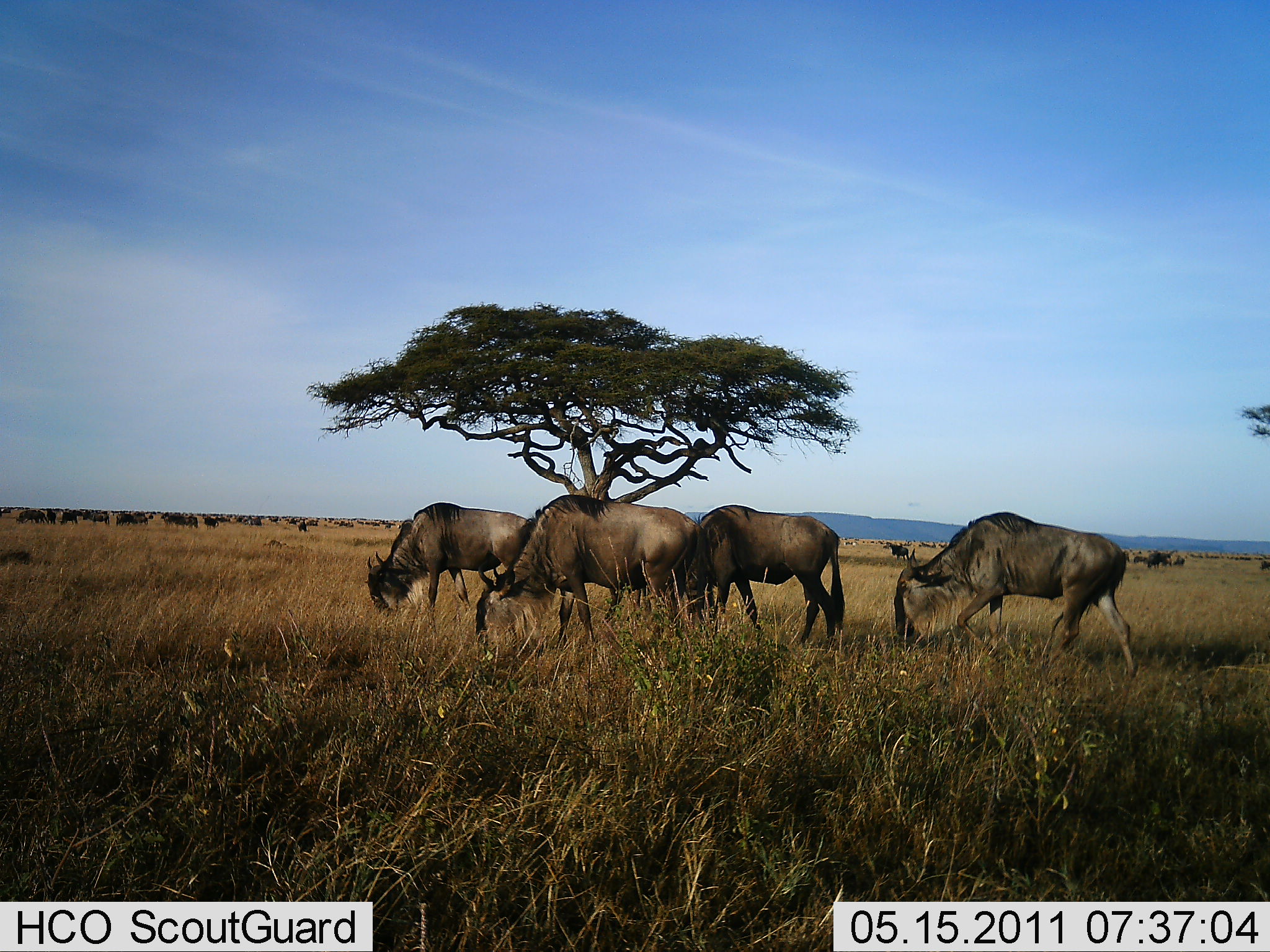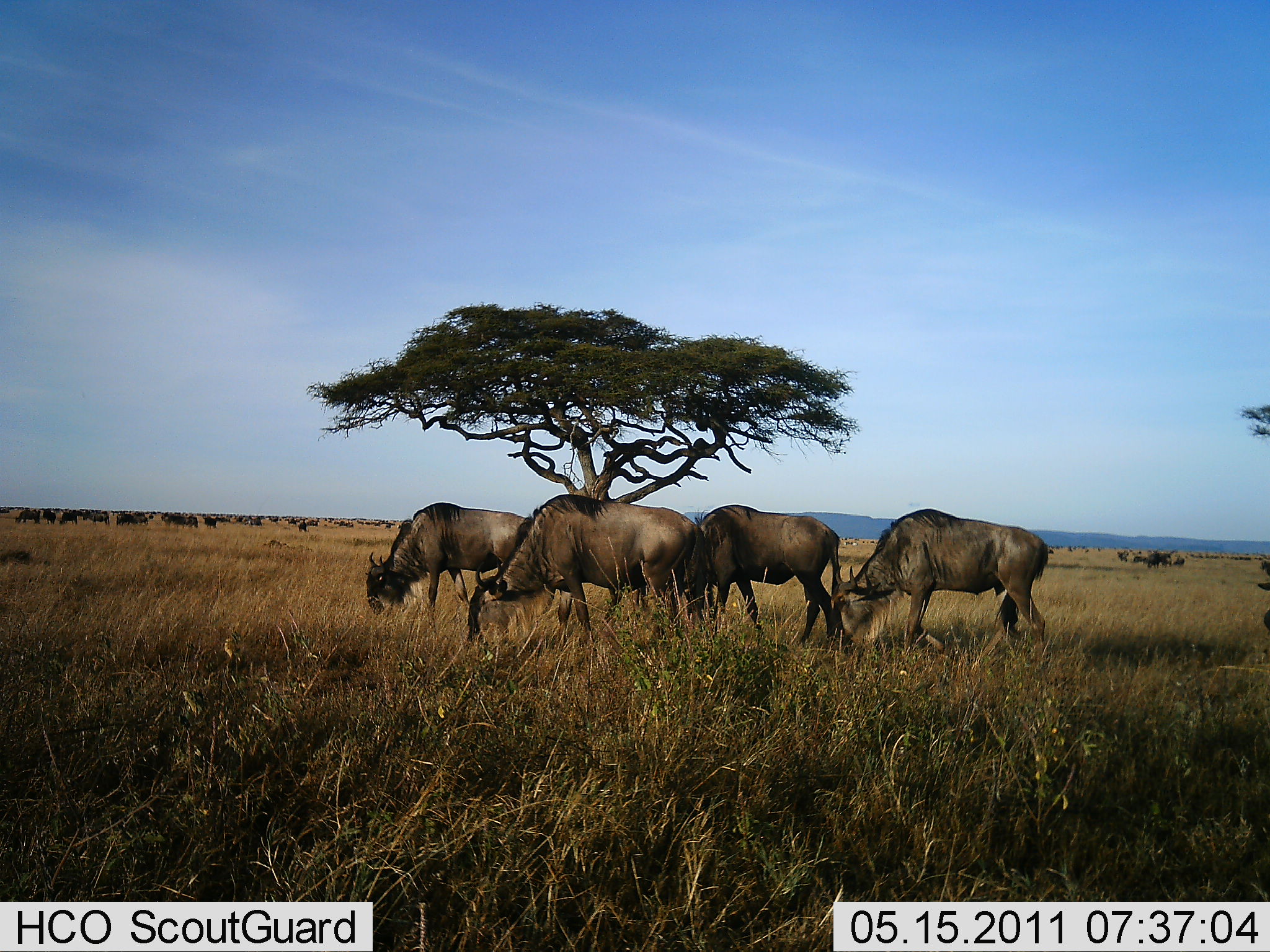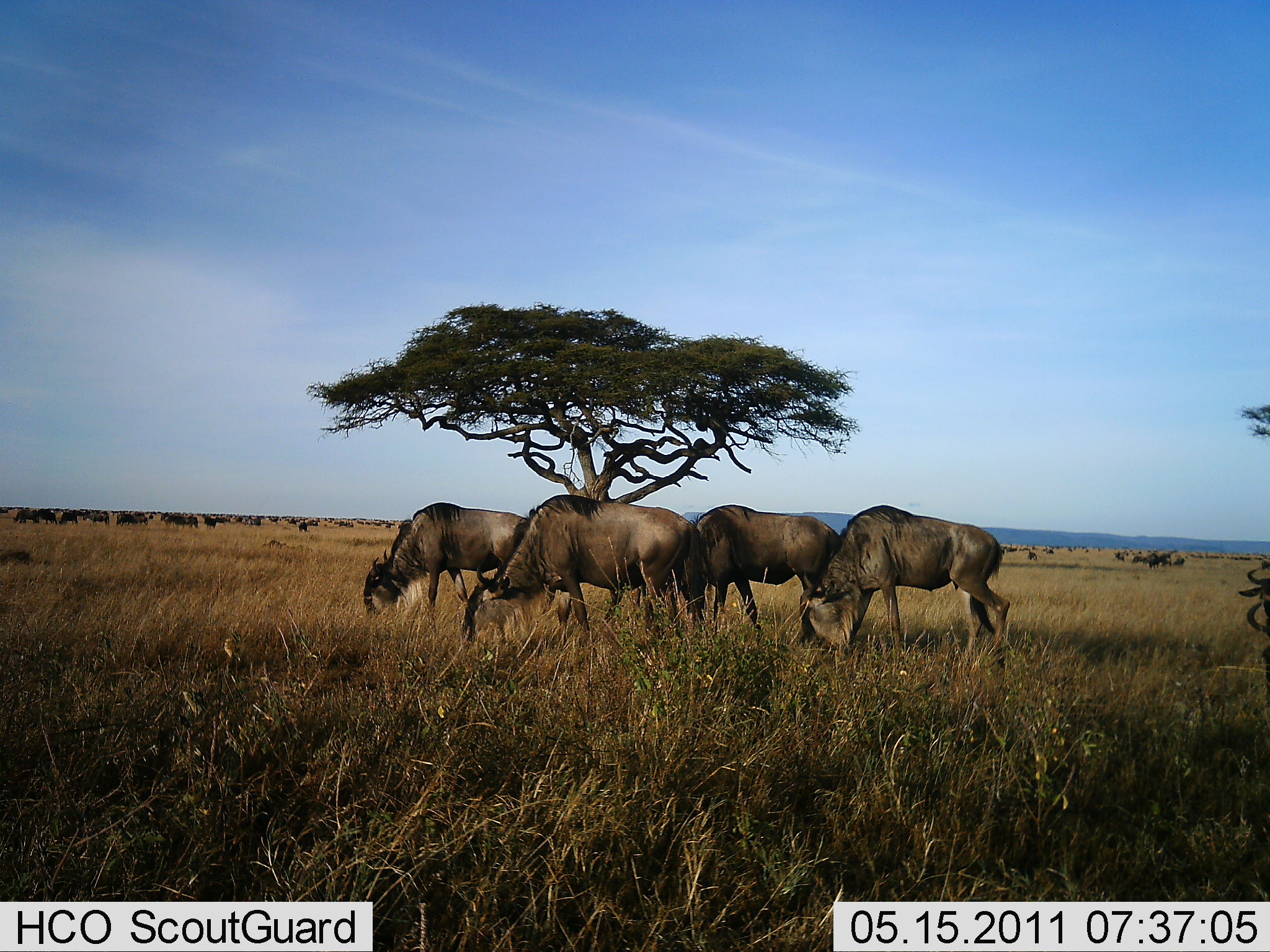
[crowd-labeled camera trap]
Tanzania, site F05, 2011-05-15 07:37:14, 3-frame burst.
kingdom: Animalia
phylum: Chordata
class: Mammalia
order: Artiodactyla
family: Bovidae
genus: Connochaetes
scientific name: Connochaetes taurinus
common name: blue wildebeest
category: wildebeest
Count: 5.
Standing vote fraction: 33%.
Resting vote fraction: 0%.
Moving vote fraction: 25%.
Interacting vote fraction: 0%.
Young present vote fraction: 0%.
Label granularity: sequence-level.